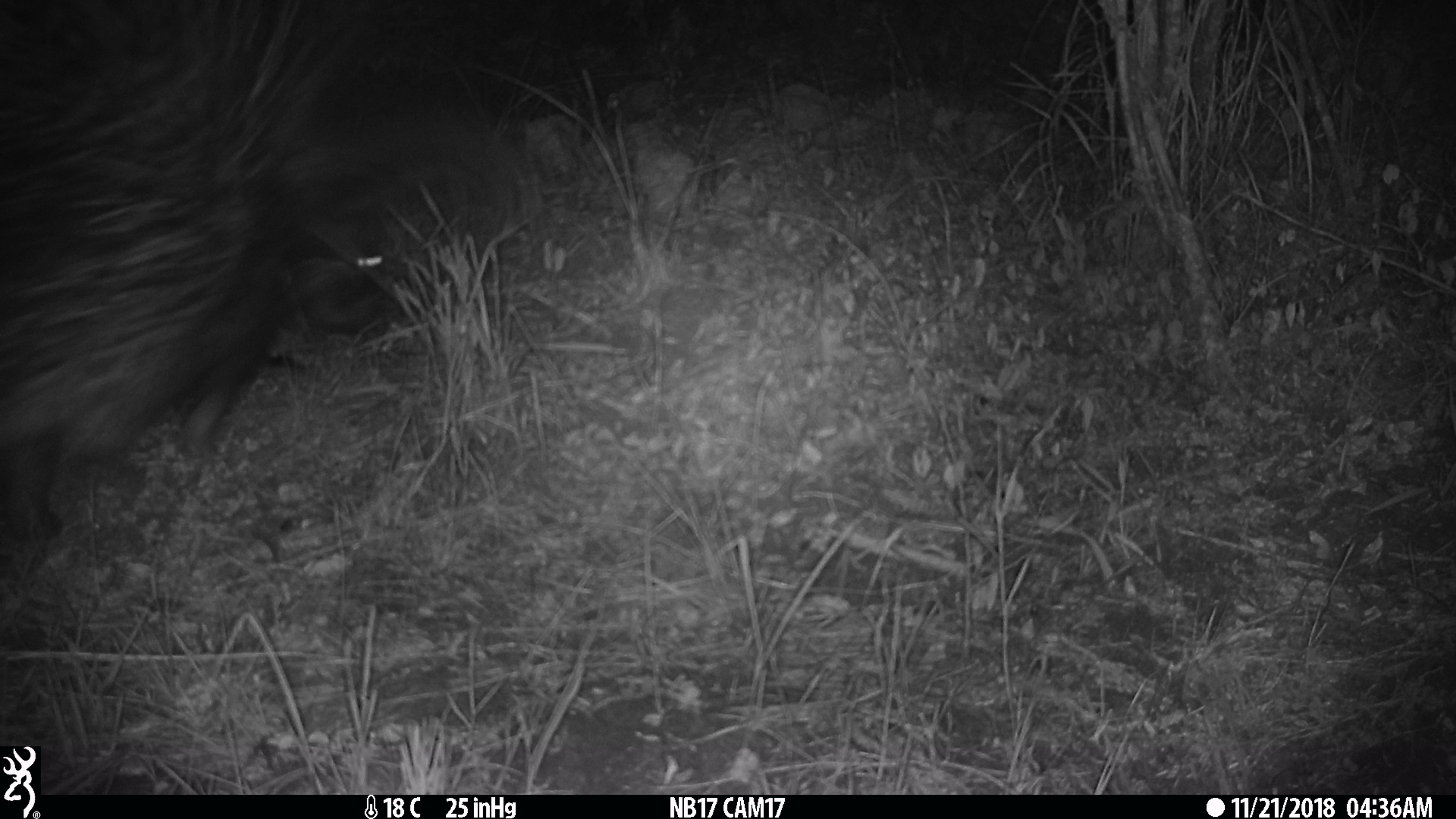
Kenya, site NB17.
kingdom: Animalia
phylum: Chordata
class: Mammalia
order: Rodentia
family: Hystricidae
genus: Hystrix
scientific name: Hystrix africaeaustralis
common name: porcupine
Porcupine (Hystrix africaeaustralis).